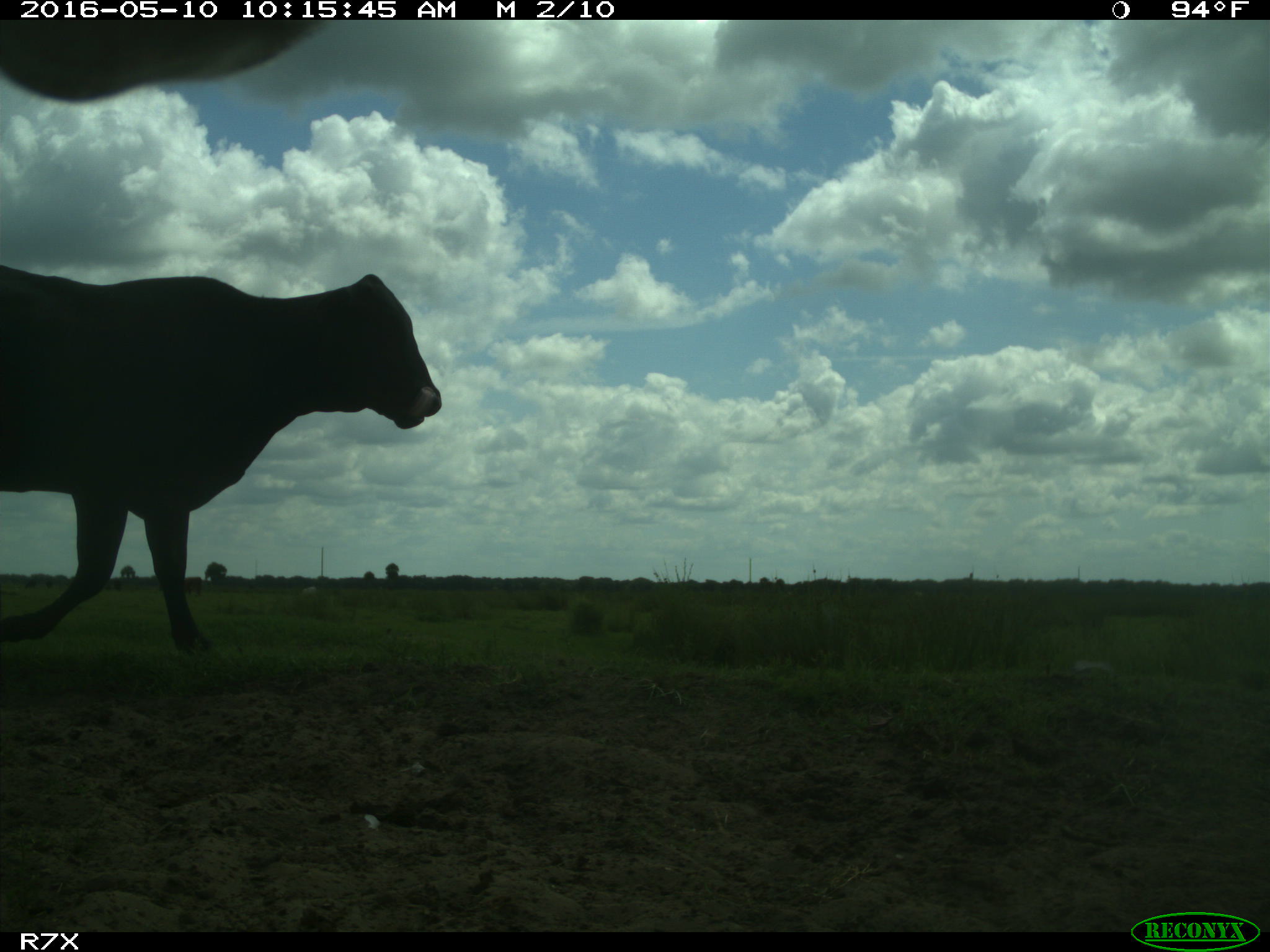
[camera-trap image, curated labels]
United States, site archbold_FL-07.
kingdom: Animalia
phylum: Chordata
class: Mammalia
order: Artiodactyla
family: Bovidae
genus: Bos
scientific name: Bos taurus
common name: domestic cow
Bos taurus (domestic cow).